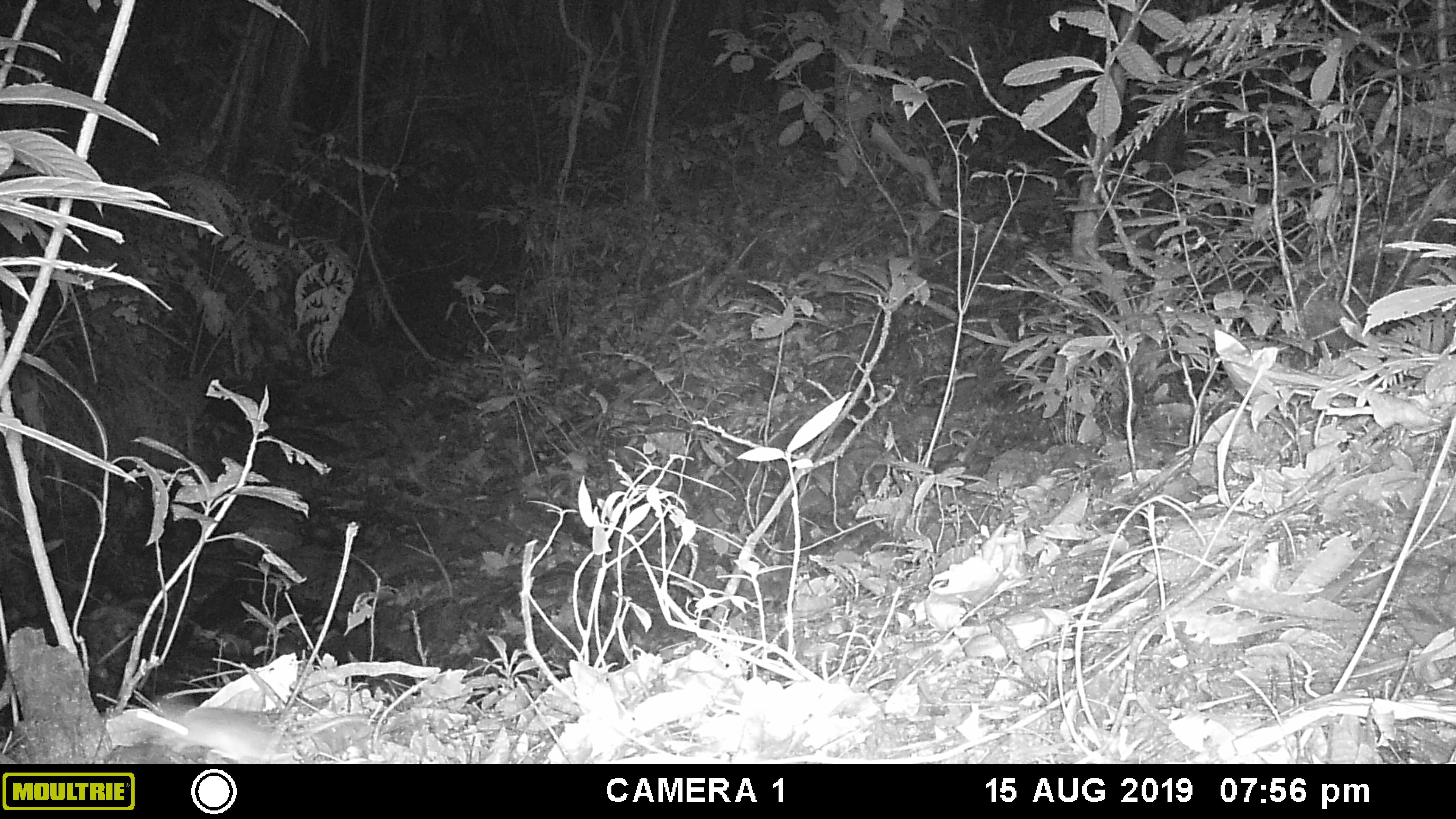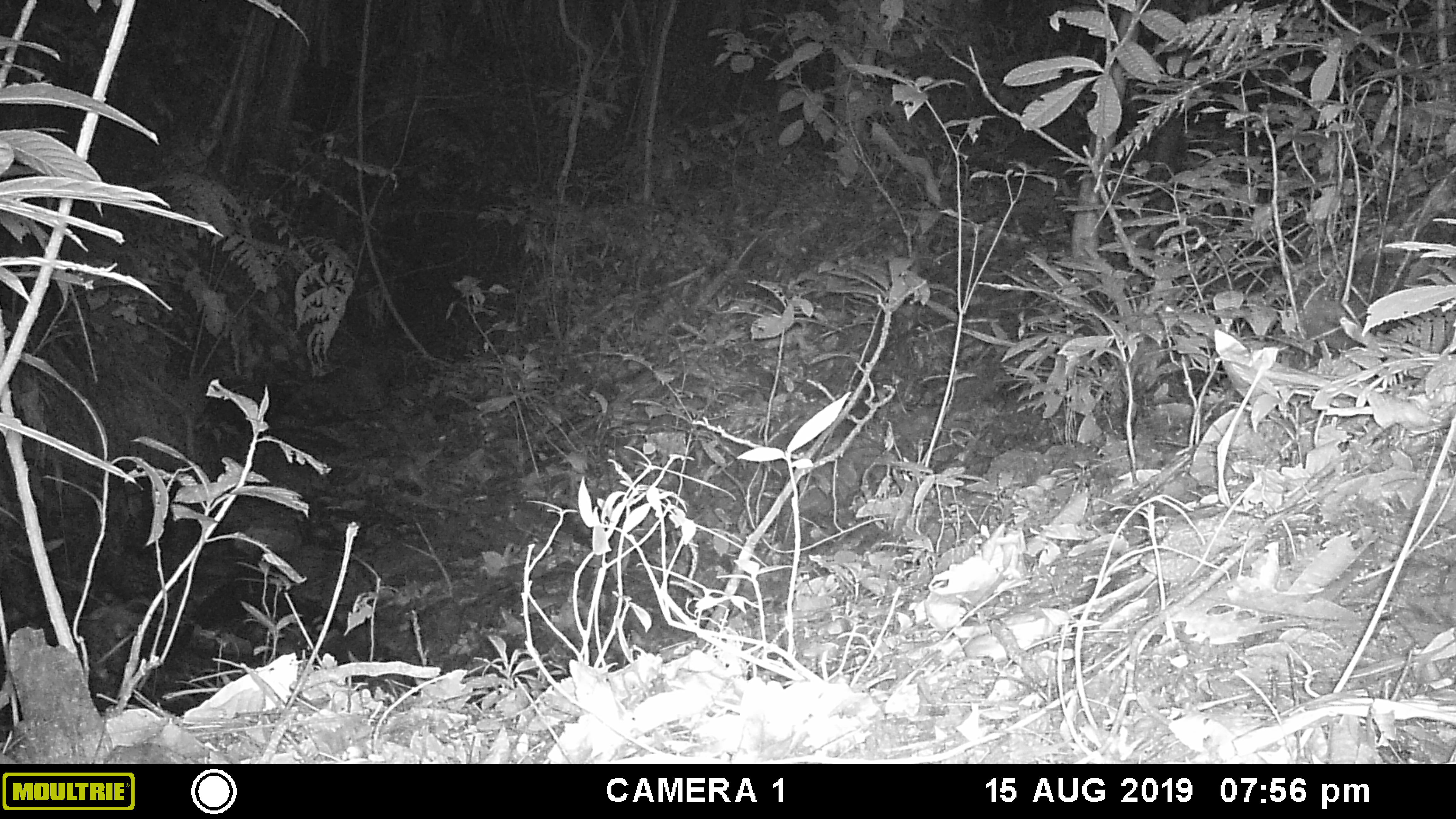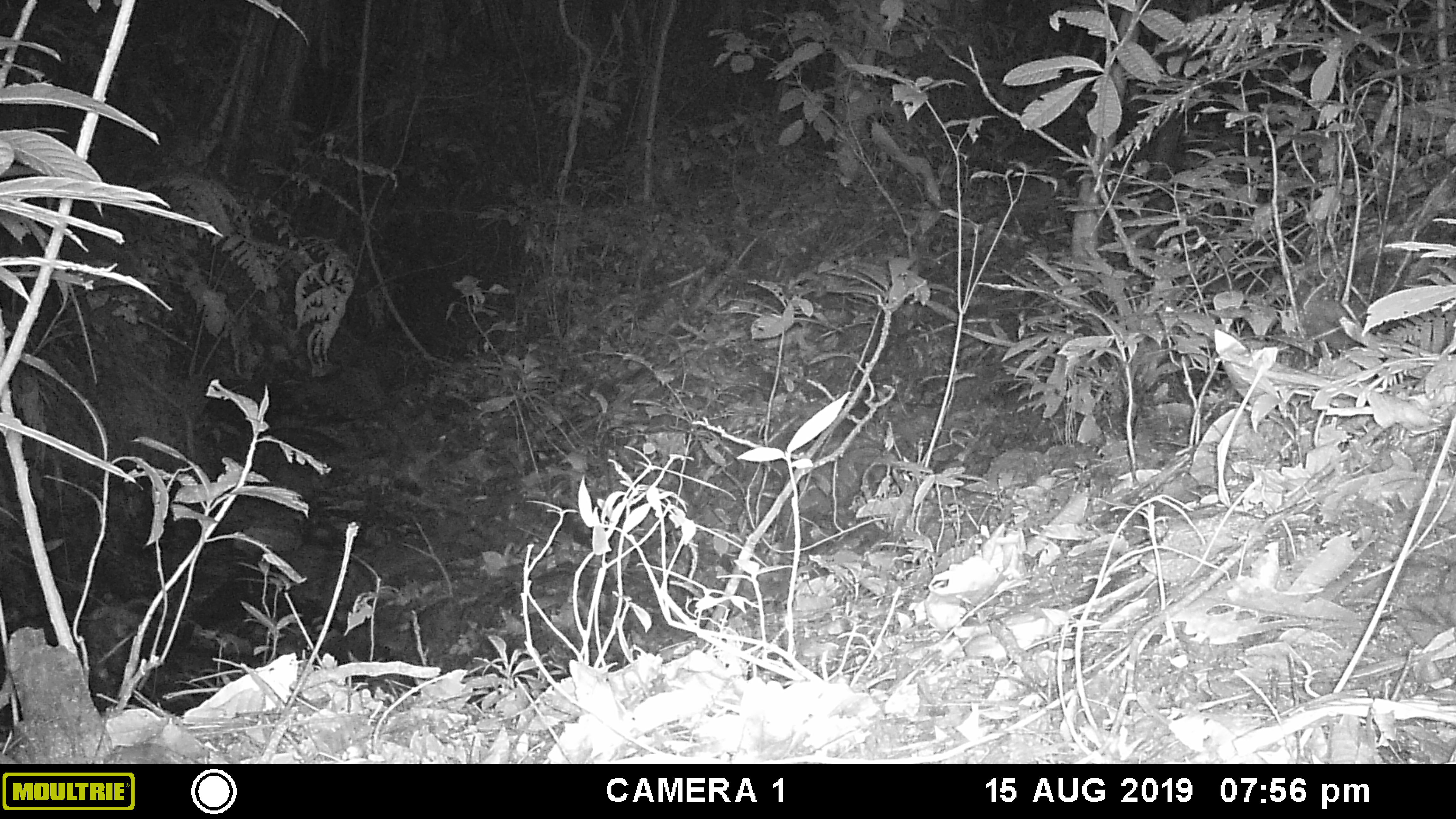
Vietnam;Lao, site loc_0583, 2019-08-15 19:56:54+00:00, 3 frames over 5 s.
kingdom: Animalia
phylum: Chordata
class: Mammalia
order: Rodentia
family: Muridae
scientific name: Muridae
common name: old-world mice and rats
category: unidentified murid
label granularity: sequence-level